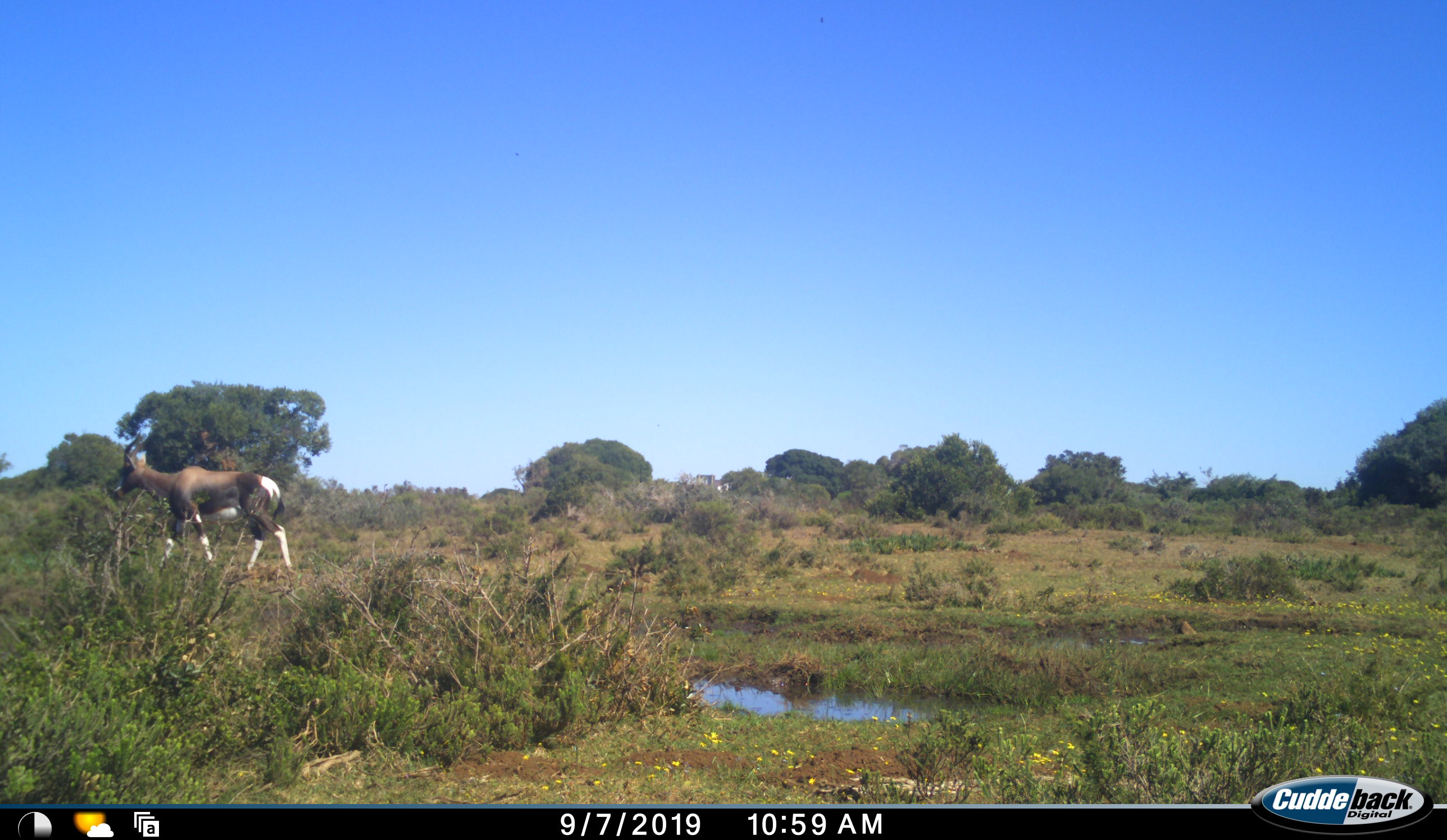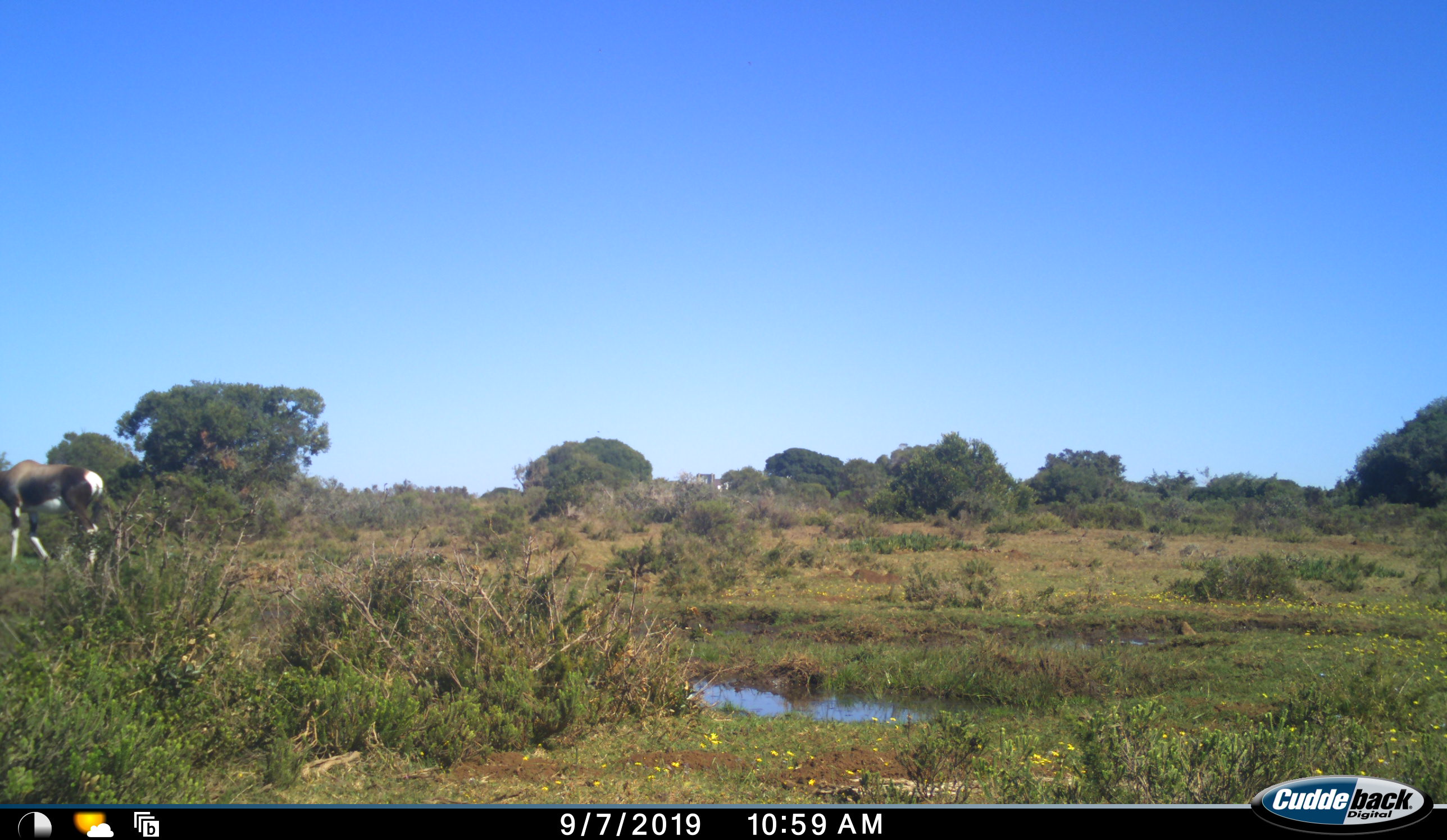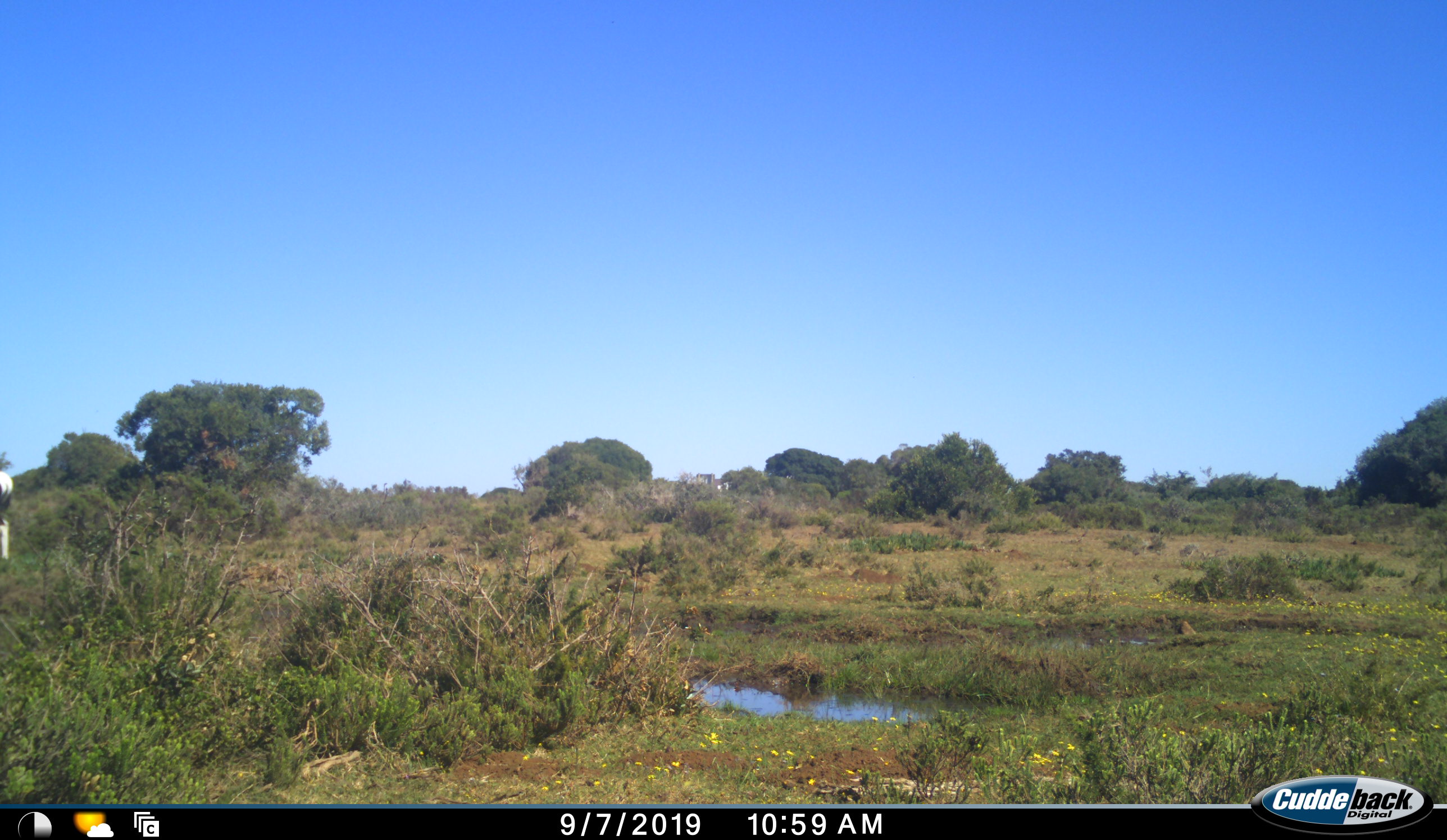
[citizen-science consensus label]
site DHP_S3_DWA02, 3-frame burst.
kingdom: Animalia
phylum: Chordata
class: Mammalia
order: Artiodactyla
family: Bovidae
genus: Damaliscus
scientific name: Damaliscus pygargus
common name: bontebok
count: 1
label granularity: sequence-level